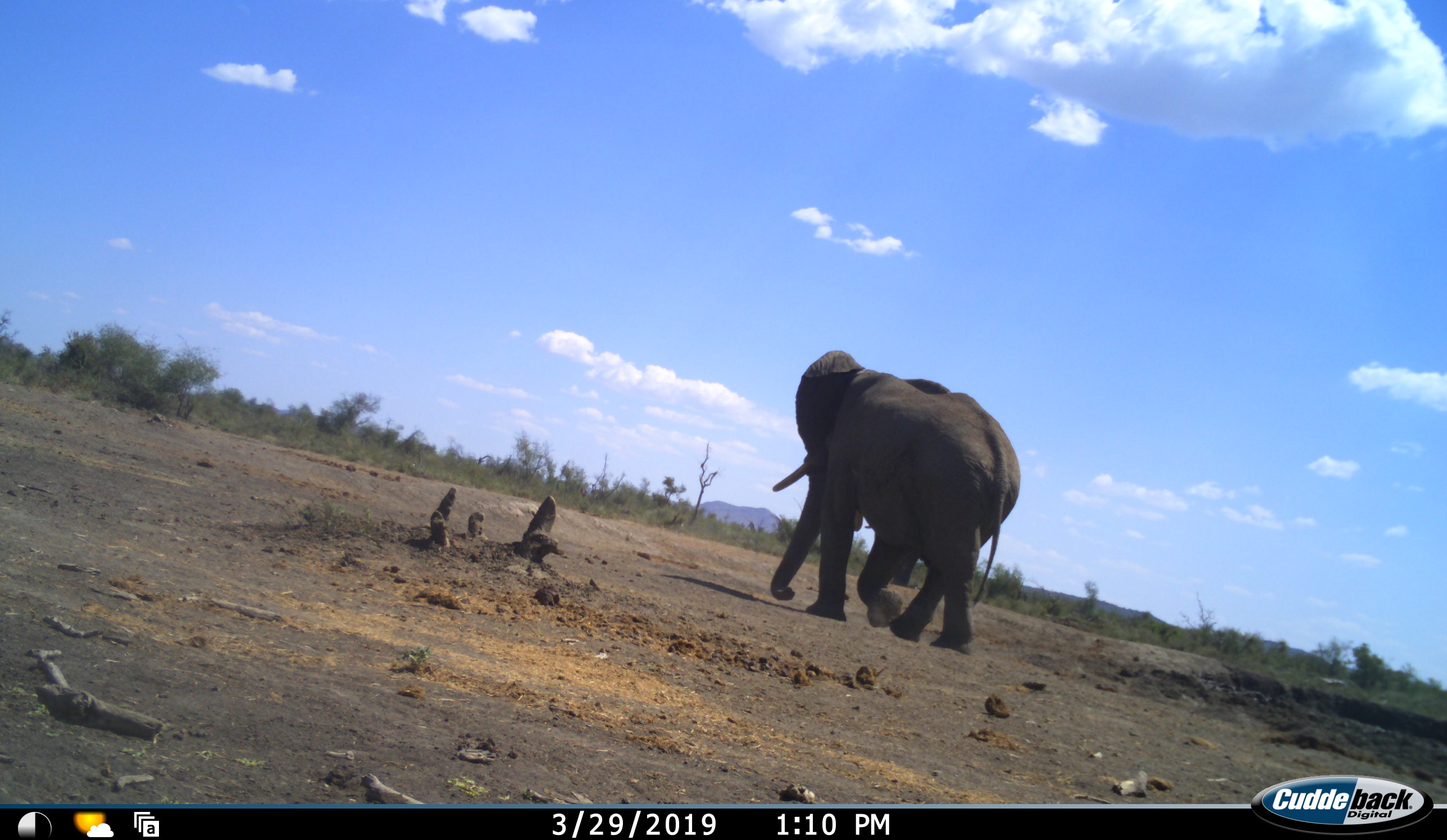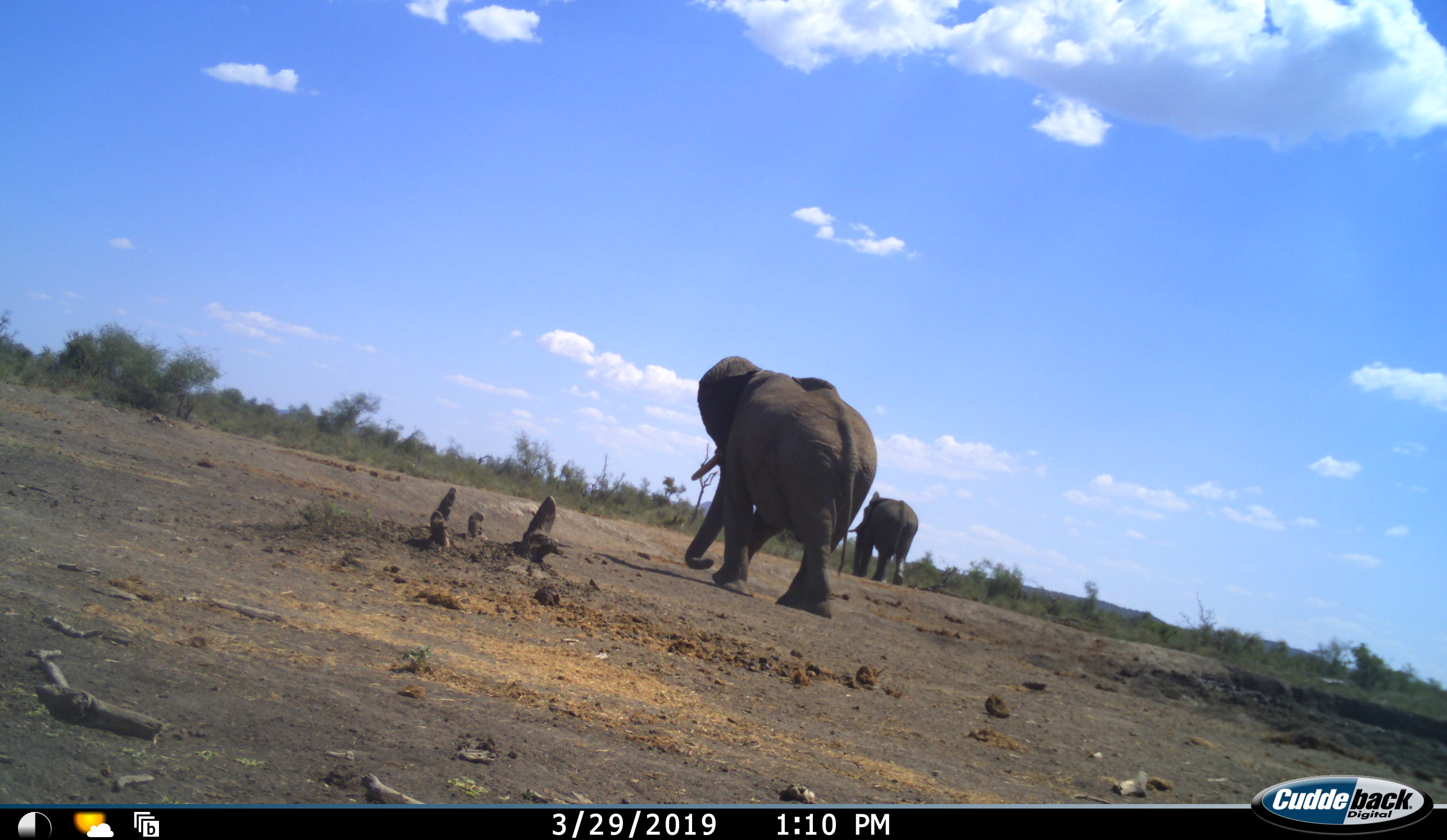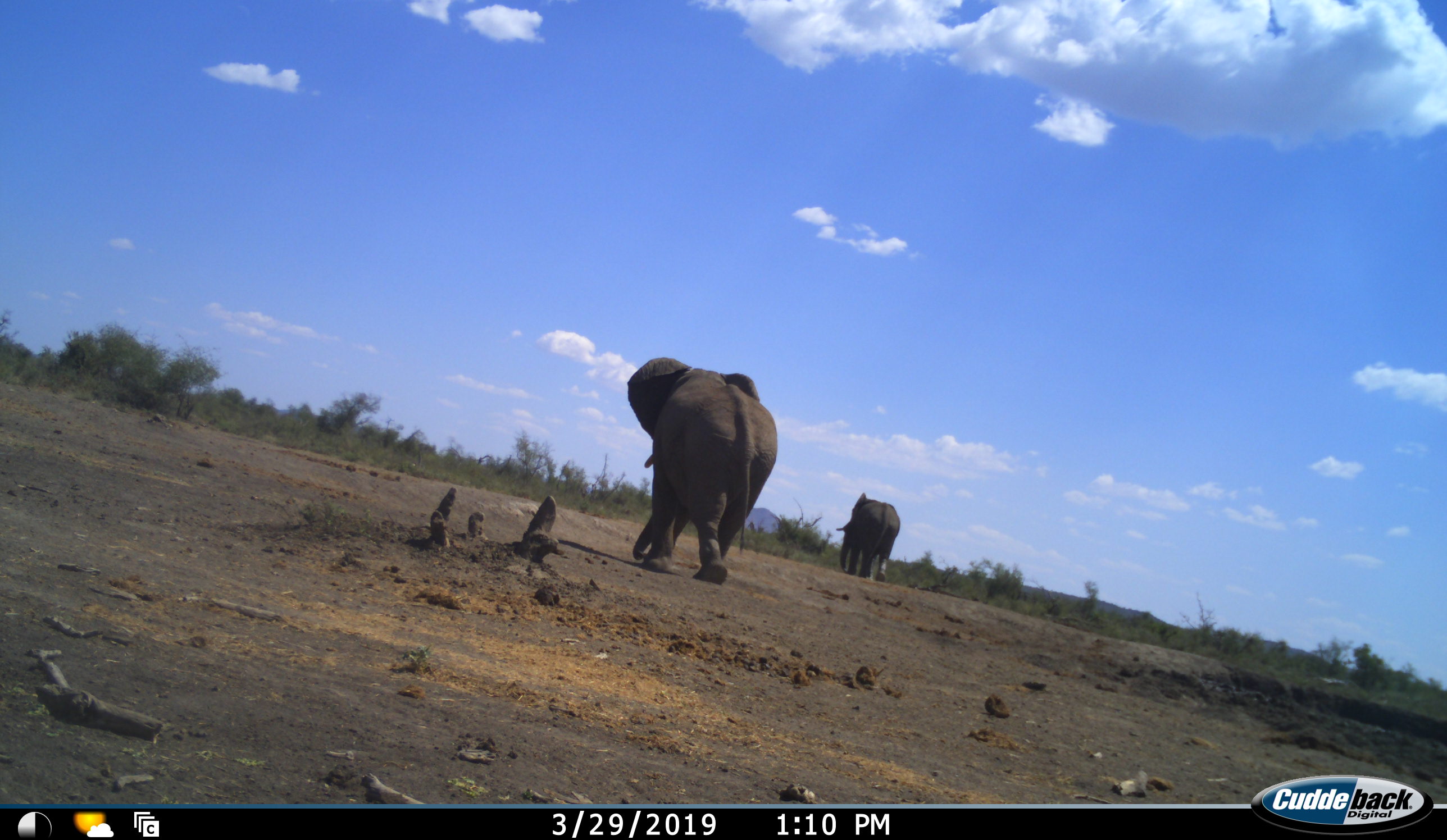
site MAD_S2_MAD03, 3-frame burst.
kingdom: Animalia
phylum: Chordata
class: Mammalia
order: Proboscidea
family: Elephantidae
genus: Loxodonta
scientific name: Loxodonta africana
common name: african bush elephant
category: elephant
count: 2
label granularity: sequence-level